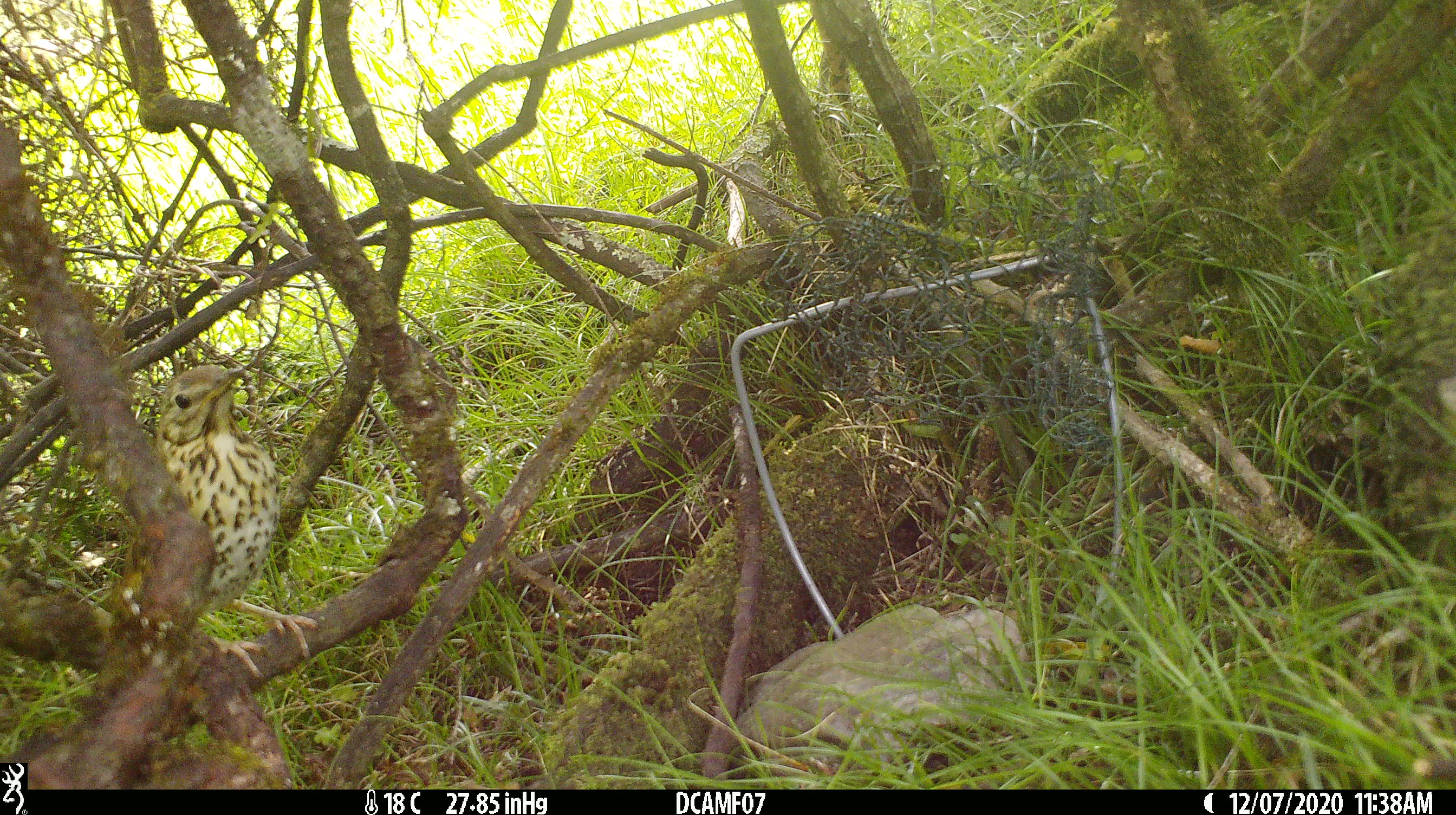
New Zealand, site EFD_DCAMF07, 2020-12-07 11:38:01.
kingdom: Animalia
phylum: Chordata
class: Aves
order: Passeriformes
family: Turdidae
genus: Turdus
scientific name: Turdus philomelos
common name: song thrush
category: thrush